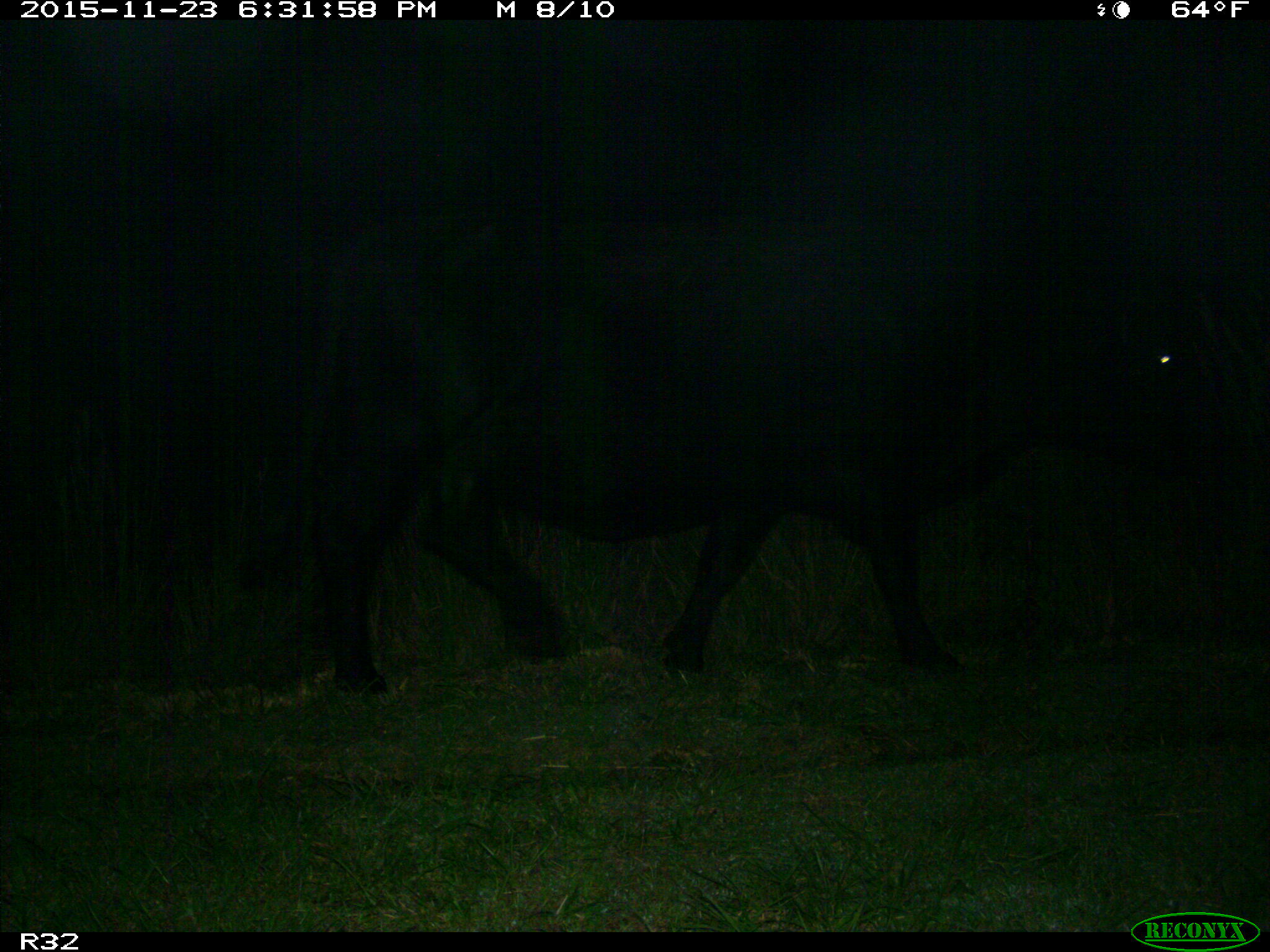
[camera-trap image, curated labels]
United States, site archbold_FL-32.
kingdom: Animalia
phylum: Chordata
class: Mammalia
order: Artiodactyla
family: Bovidae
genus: Bos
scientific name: Bos taurus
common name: domestic cow